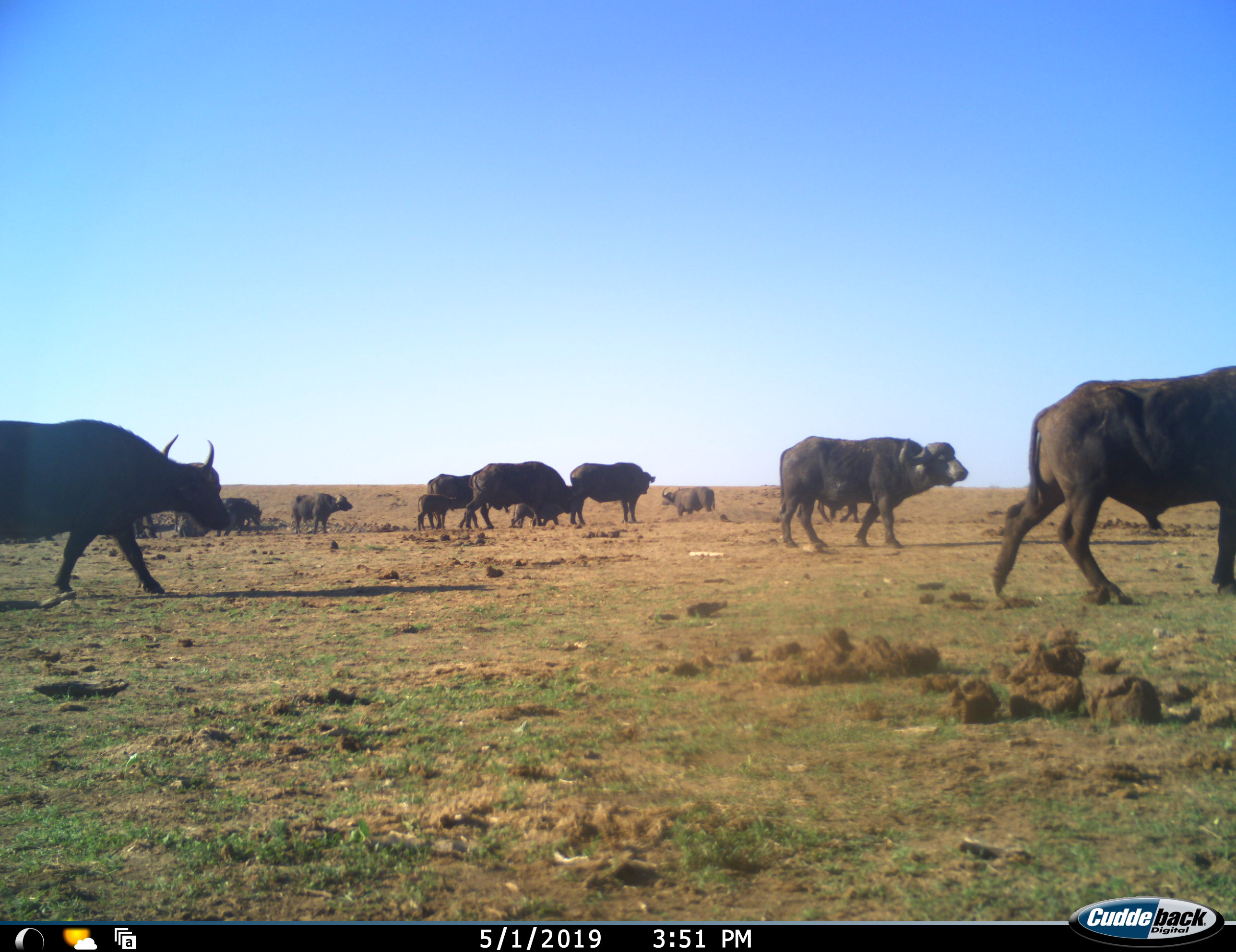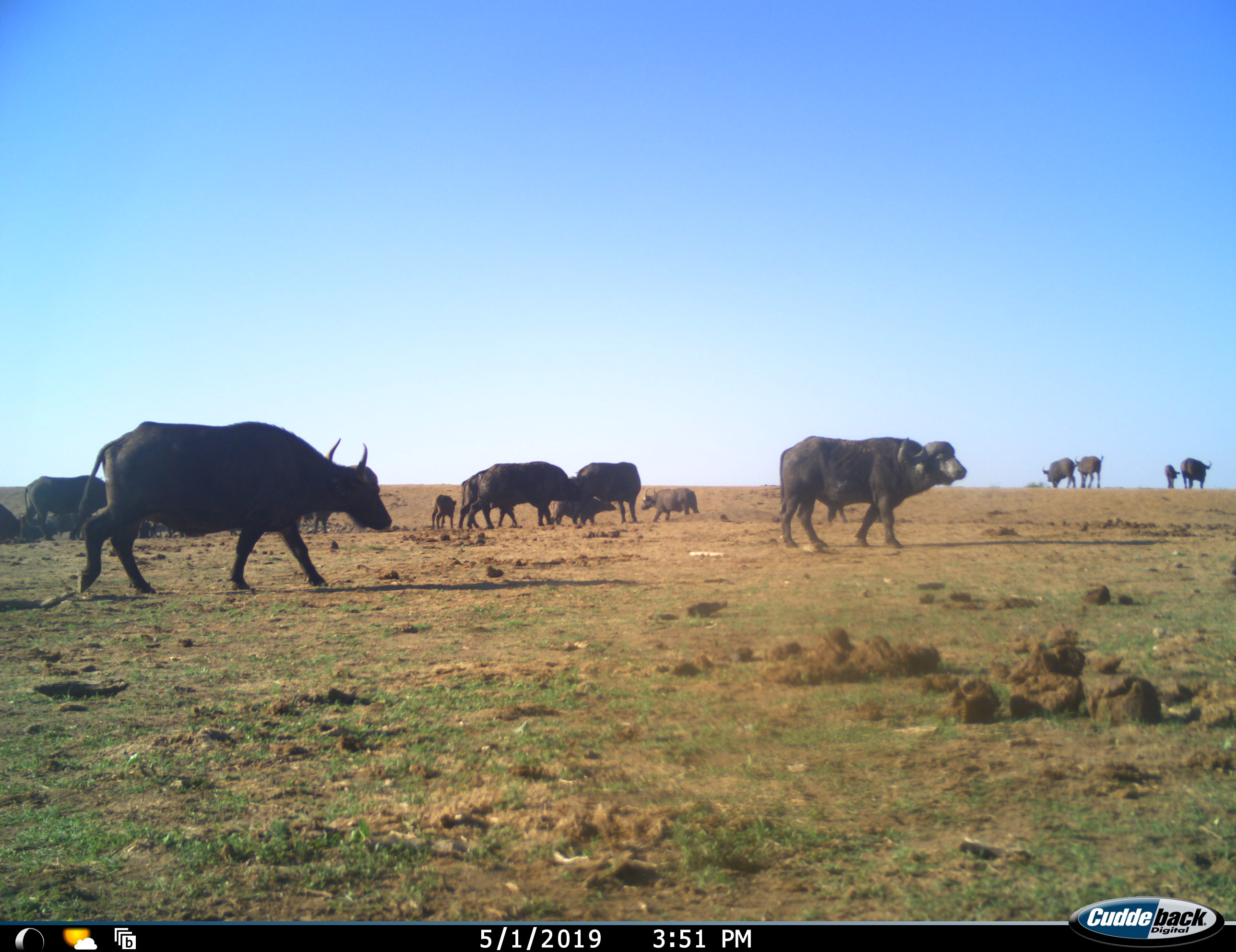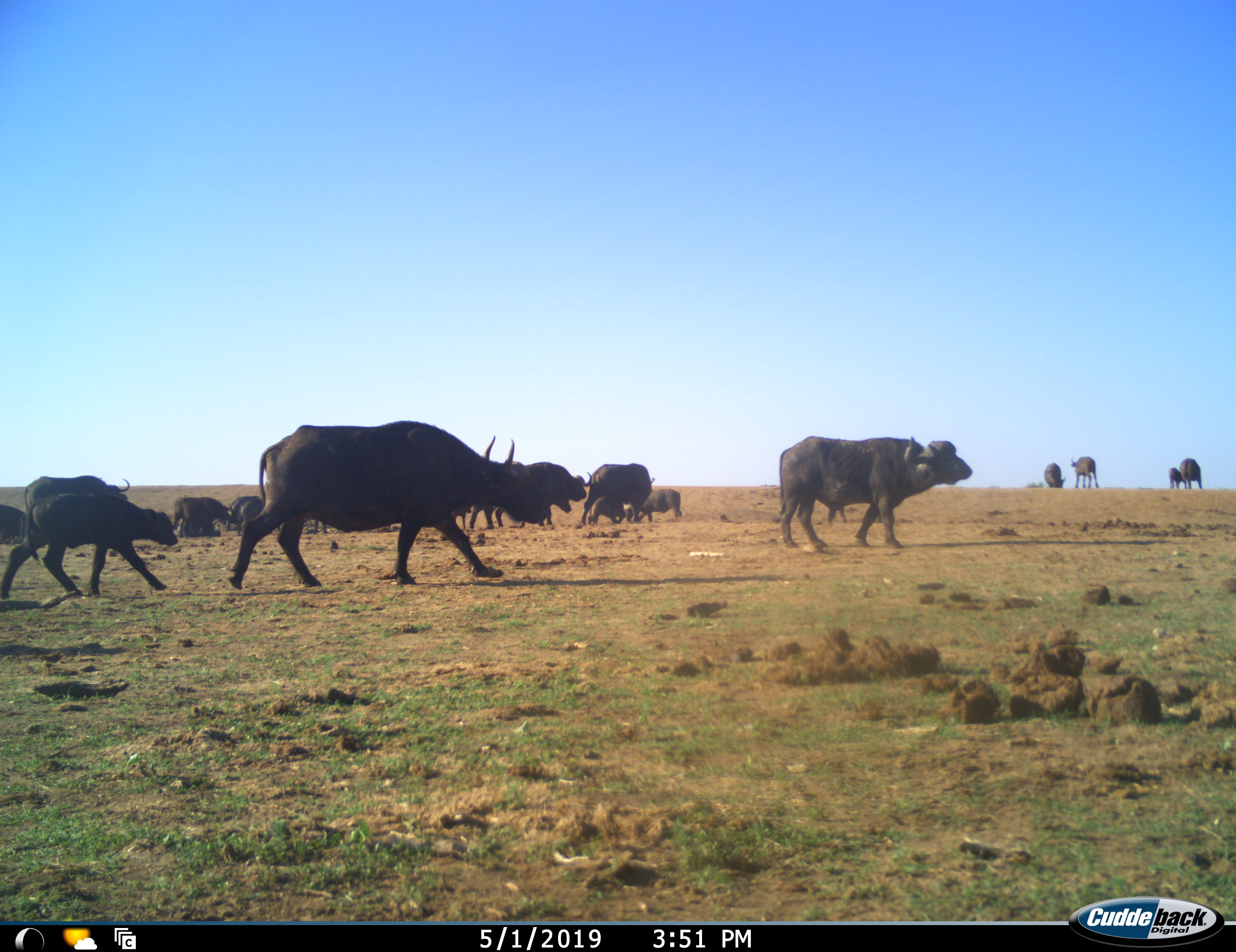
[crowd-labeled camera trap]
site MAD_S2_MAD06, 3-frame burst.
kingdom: Animalia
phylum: Chordata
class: Mammalia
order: Artiodactyla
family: Bovidae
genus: Syncerus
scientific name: Syncerus caffer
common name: african buffalo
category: buffalo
Buffalo (african buffalo) (Syncerus caffer), count 11-50. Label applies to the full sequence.